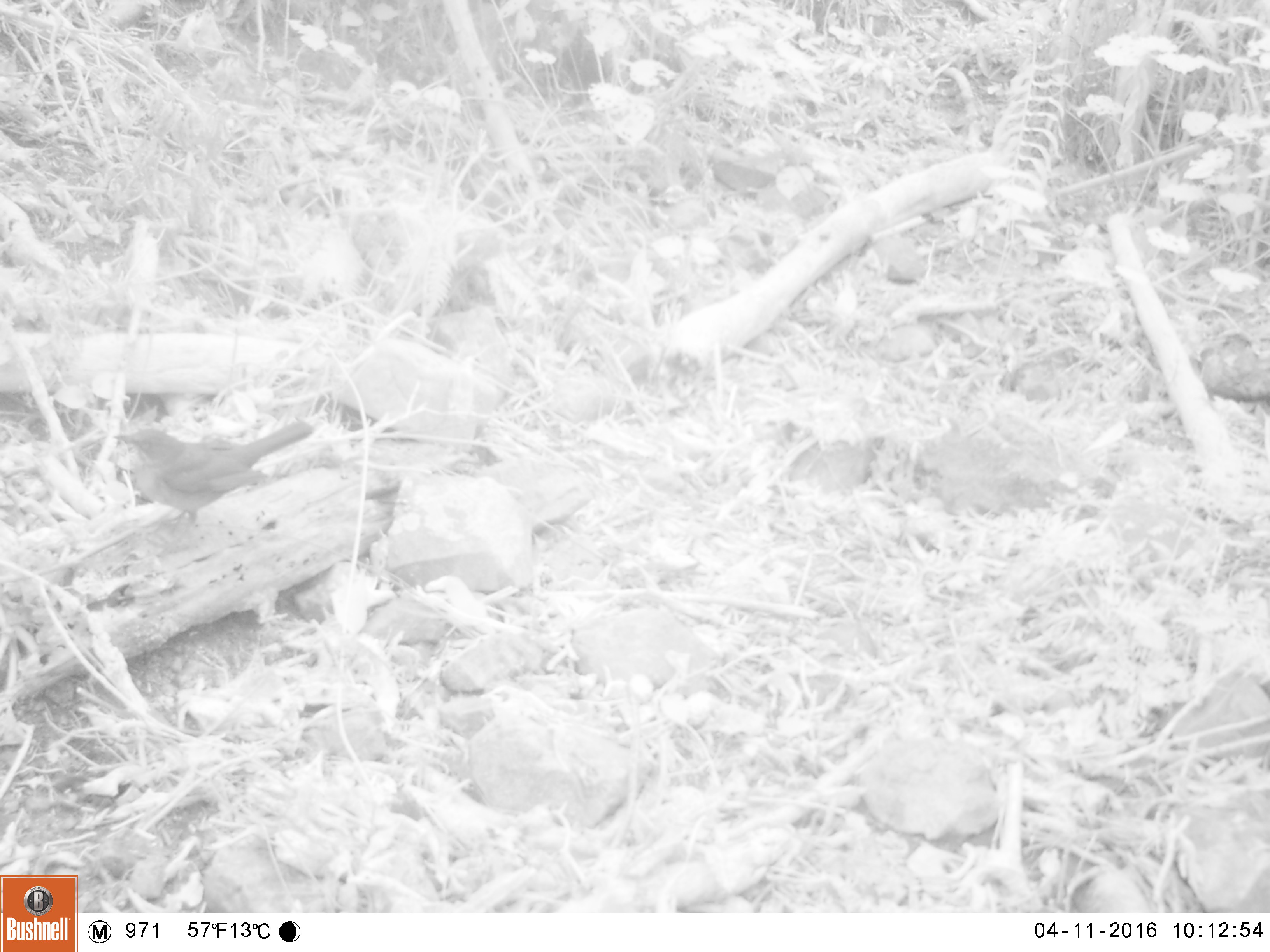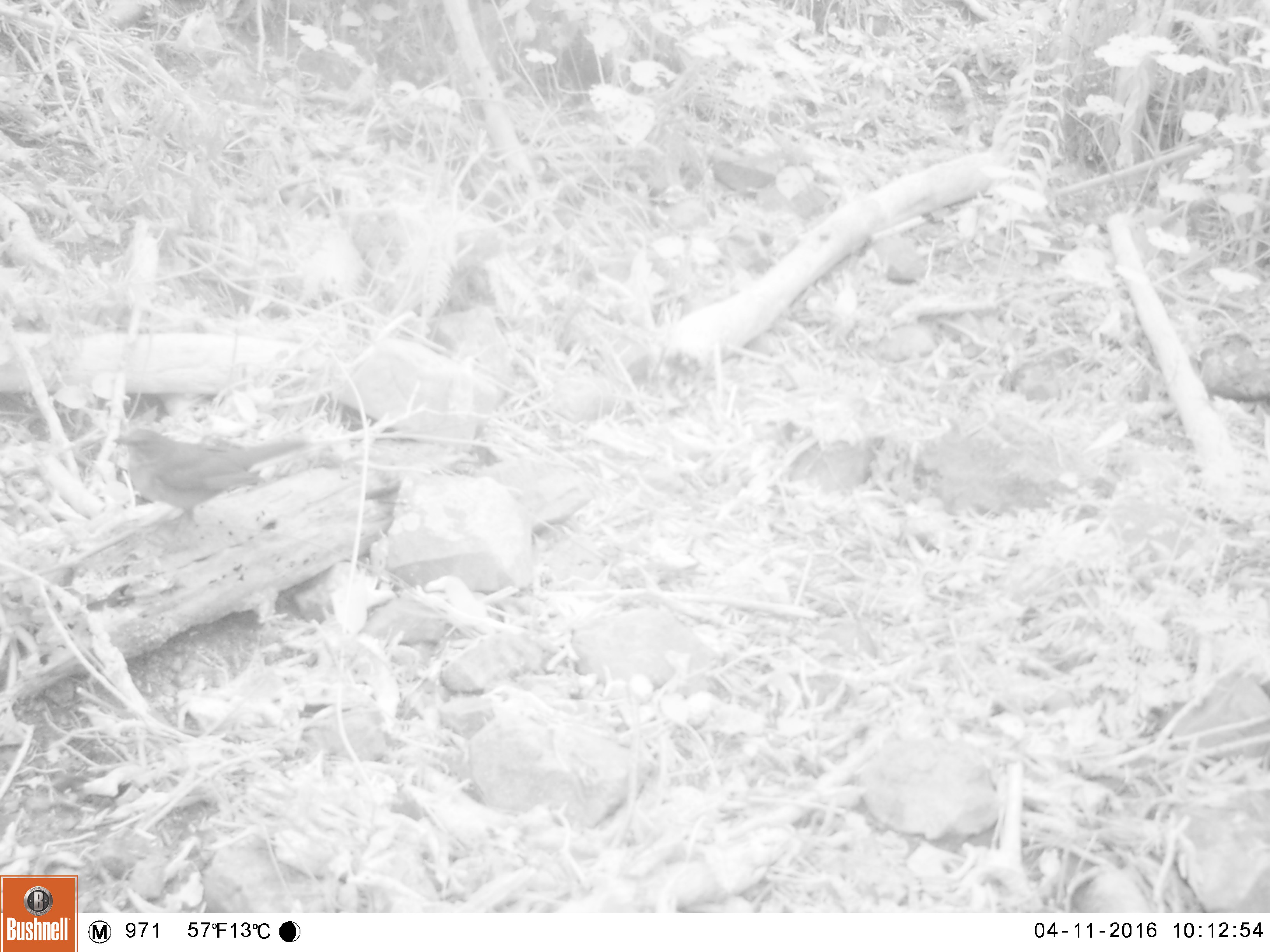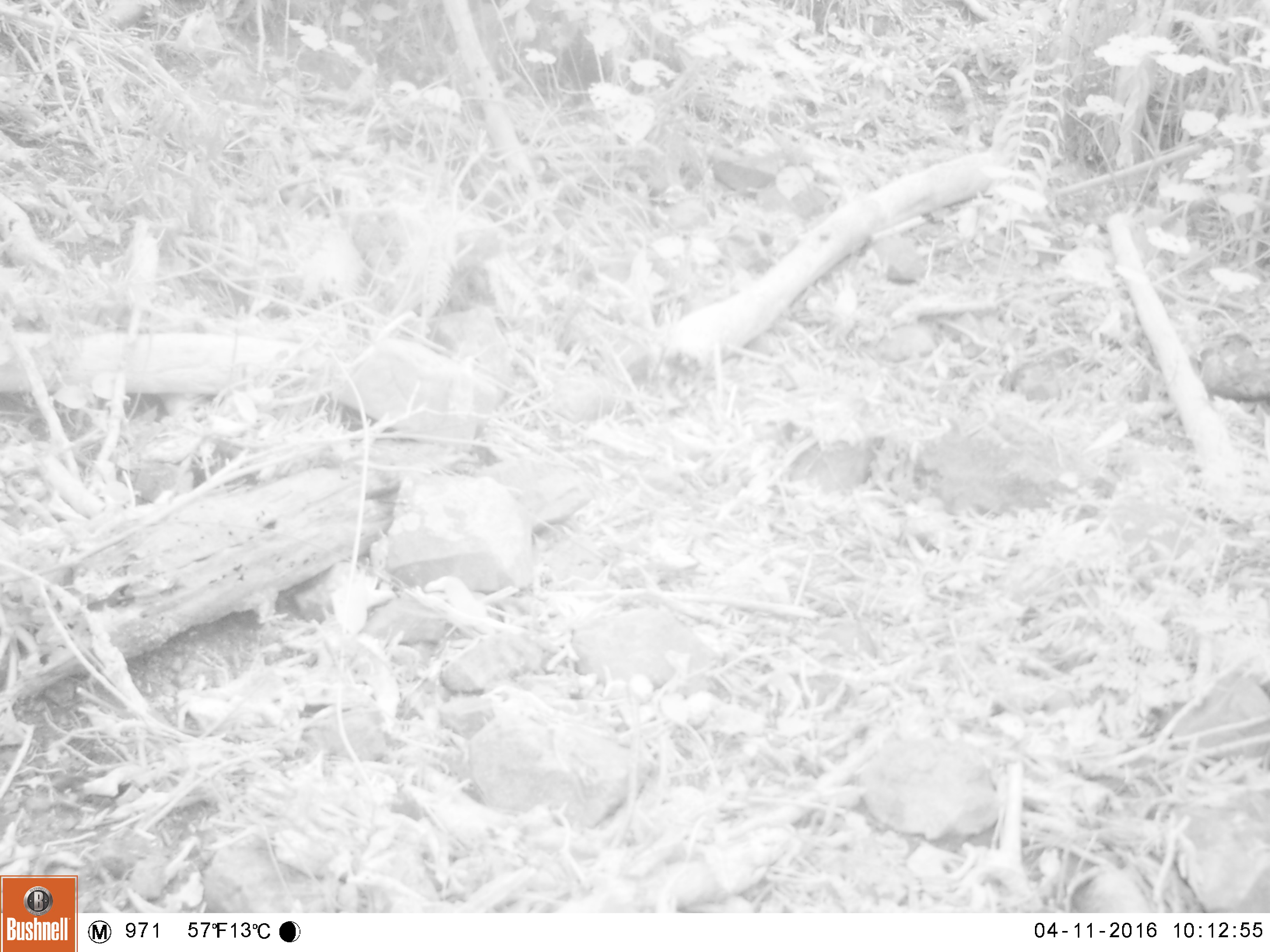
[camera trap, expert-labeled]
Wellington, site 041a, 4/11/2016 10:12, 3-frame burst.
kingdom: Animalia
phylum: Chordata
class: Aves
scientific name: Aves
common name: bird